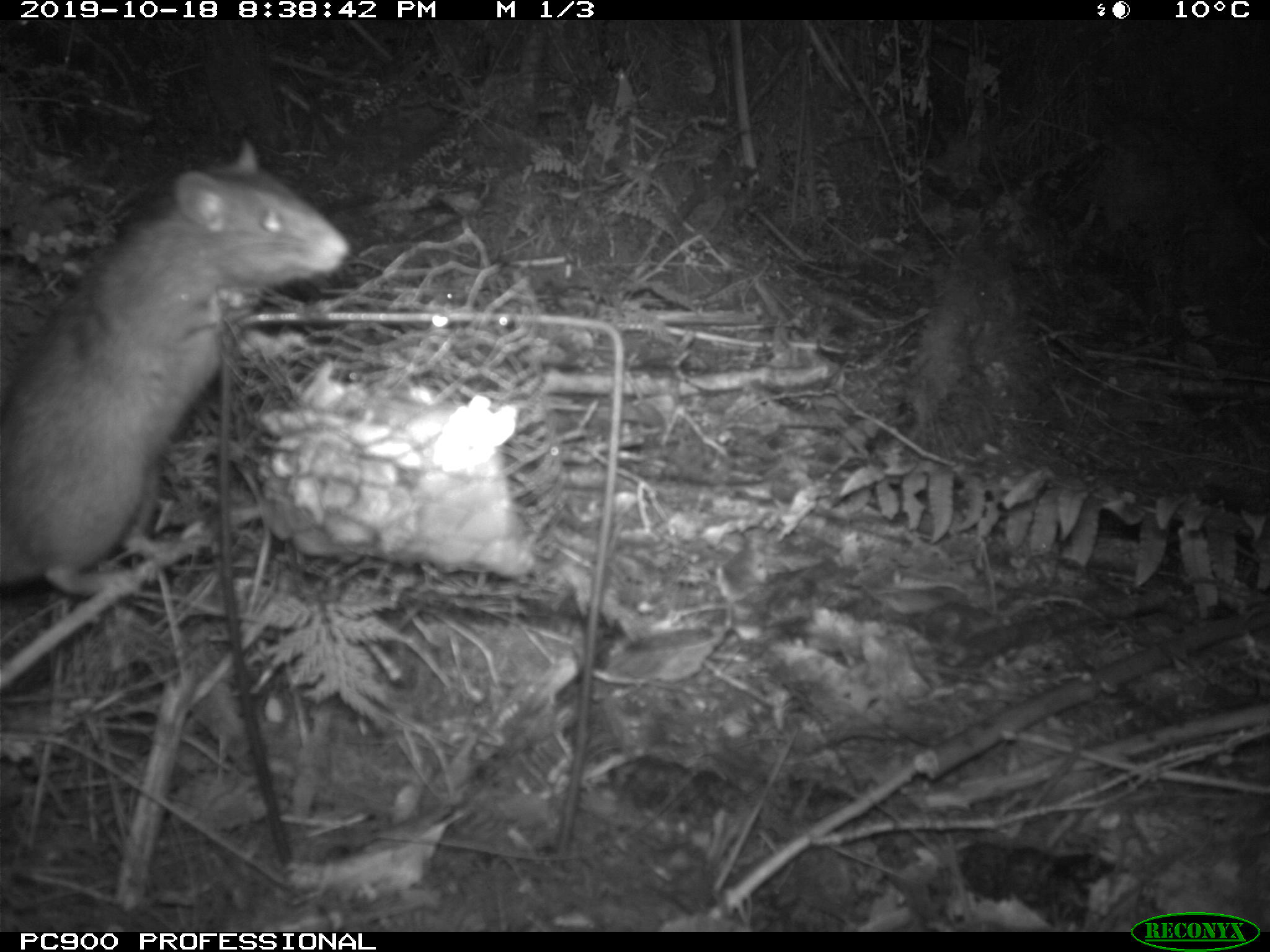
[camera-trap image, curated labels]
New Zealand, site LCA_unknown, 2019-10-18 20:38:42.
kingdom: Animalia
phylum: Chordata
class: Mammalia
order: Rodentia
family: Muridae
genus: Rattus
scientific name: Rattus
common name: rat